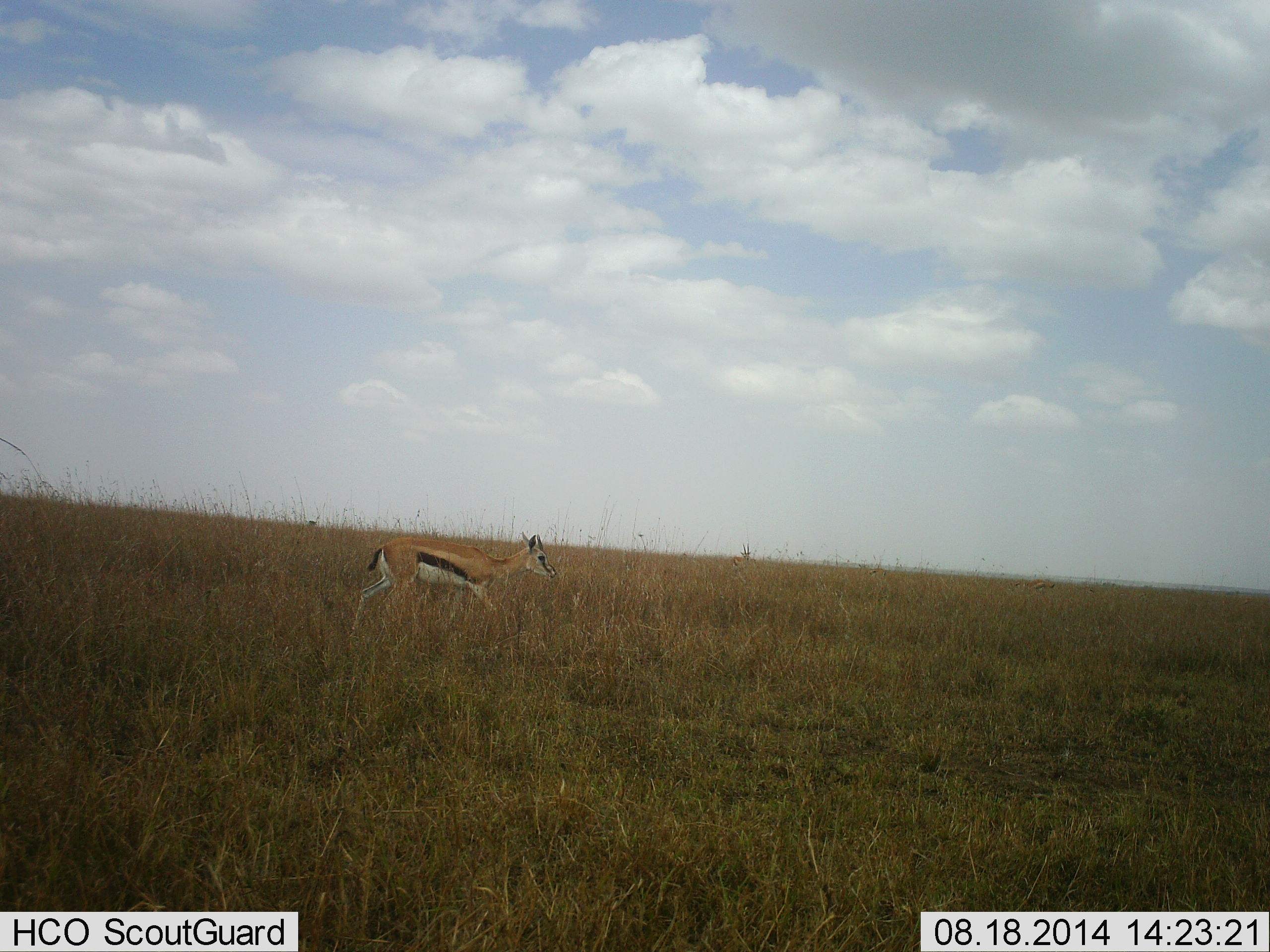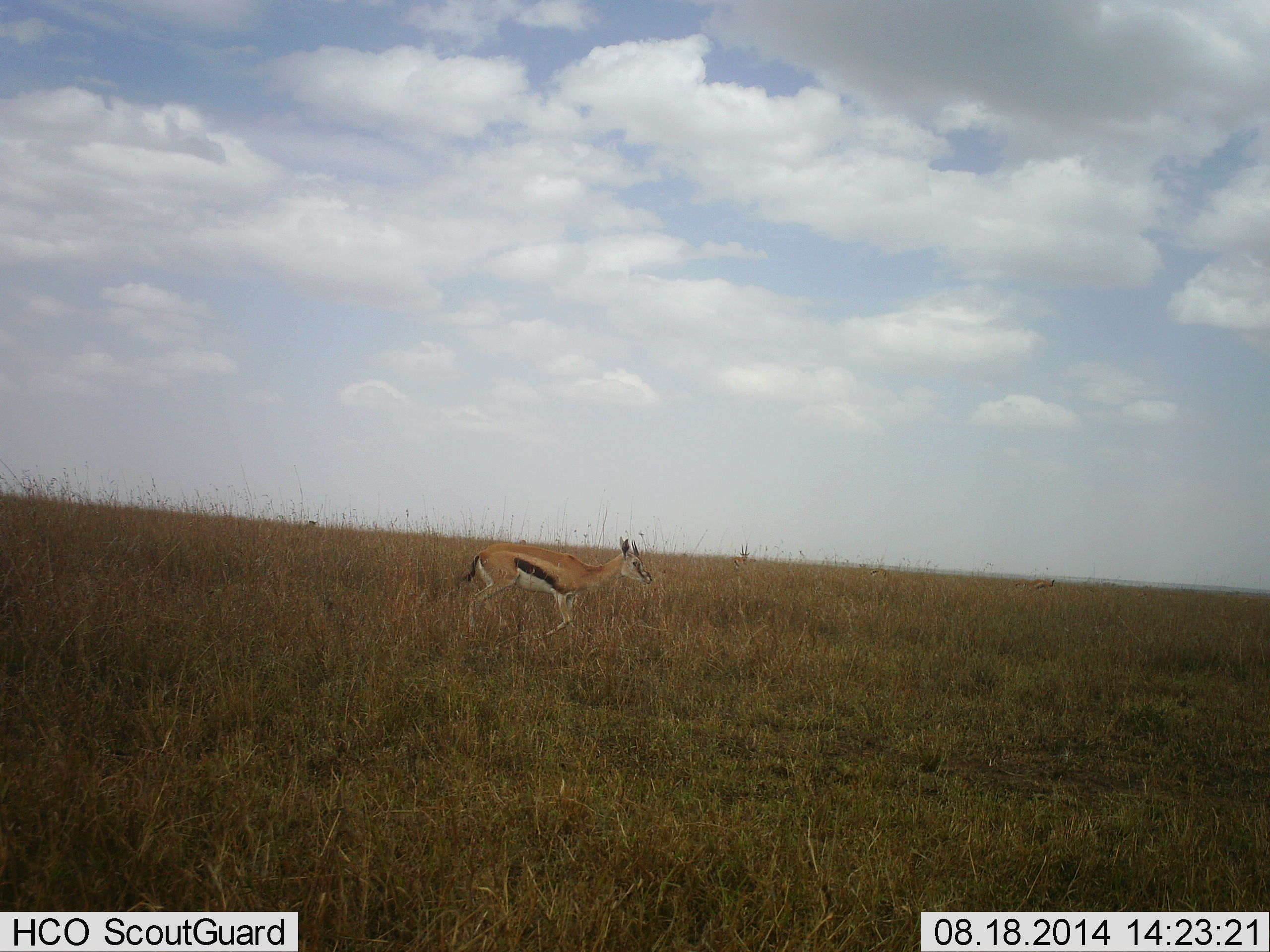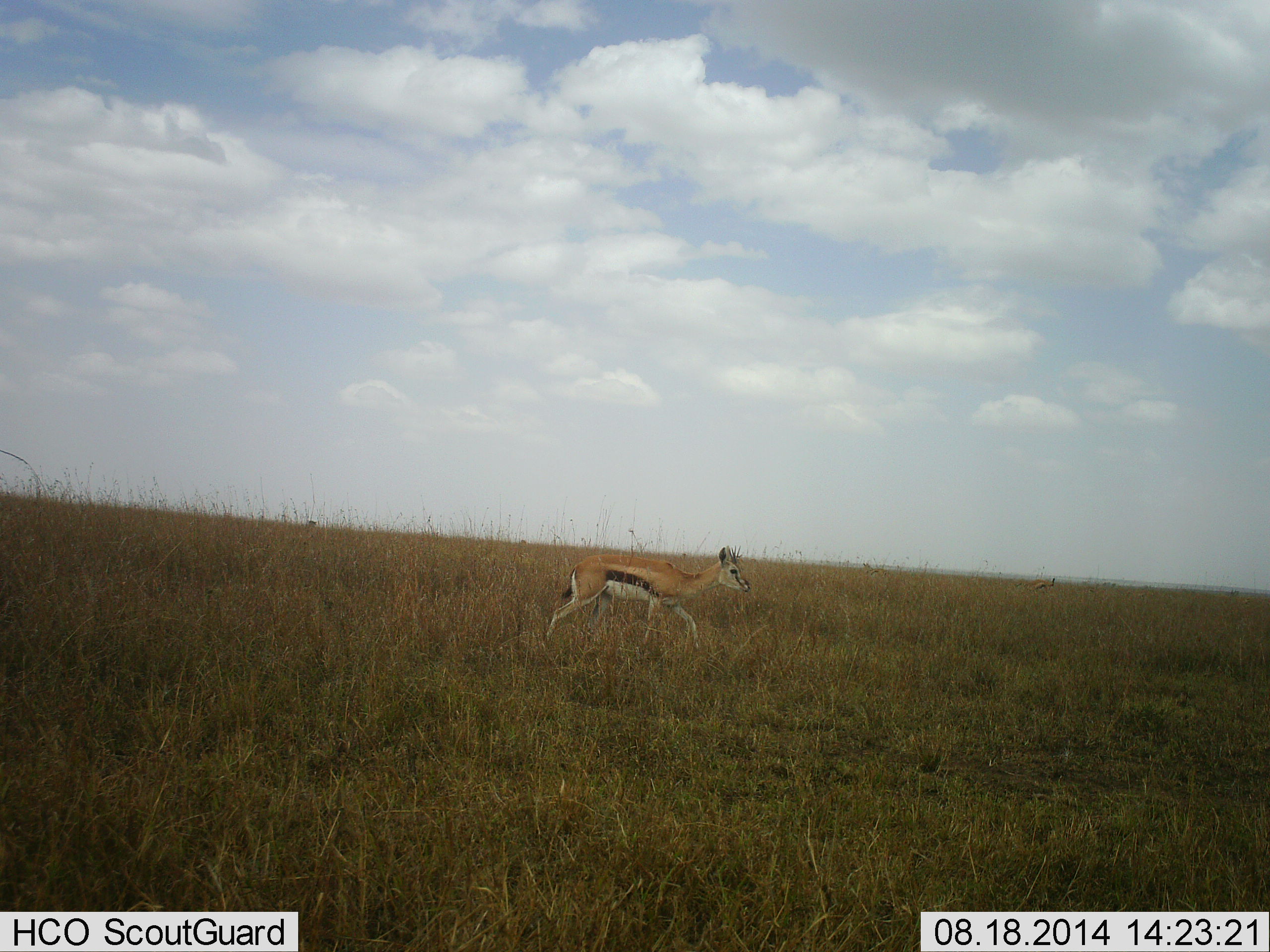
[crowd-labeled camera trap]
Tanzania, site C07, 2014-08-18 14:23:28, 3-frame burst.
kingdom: Animalia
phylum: Chordata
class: Mammalia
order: Artiodactyla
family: Bovidae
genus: Eudorcas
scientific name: Eudorcas thomsonii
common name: thomson's gazelle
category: gazellethomsons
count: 1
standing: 10%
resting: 0%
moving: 90%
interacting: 0%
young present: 0%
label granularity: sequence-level